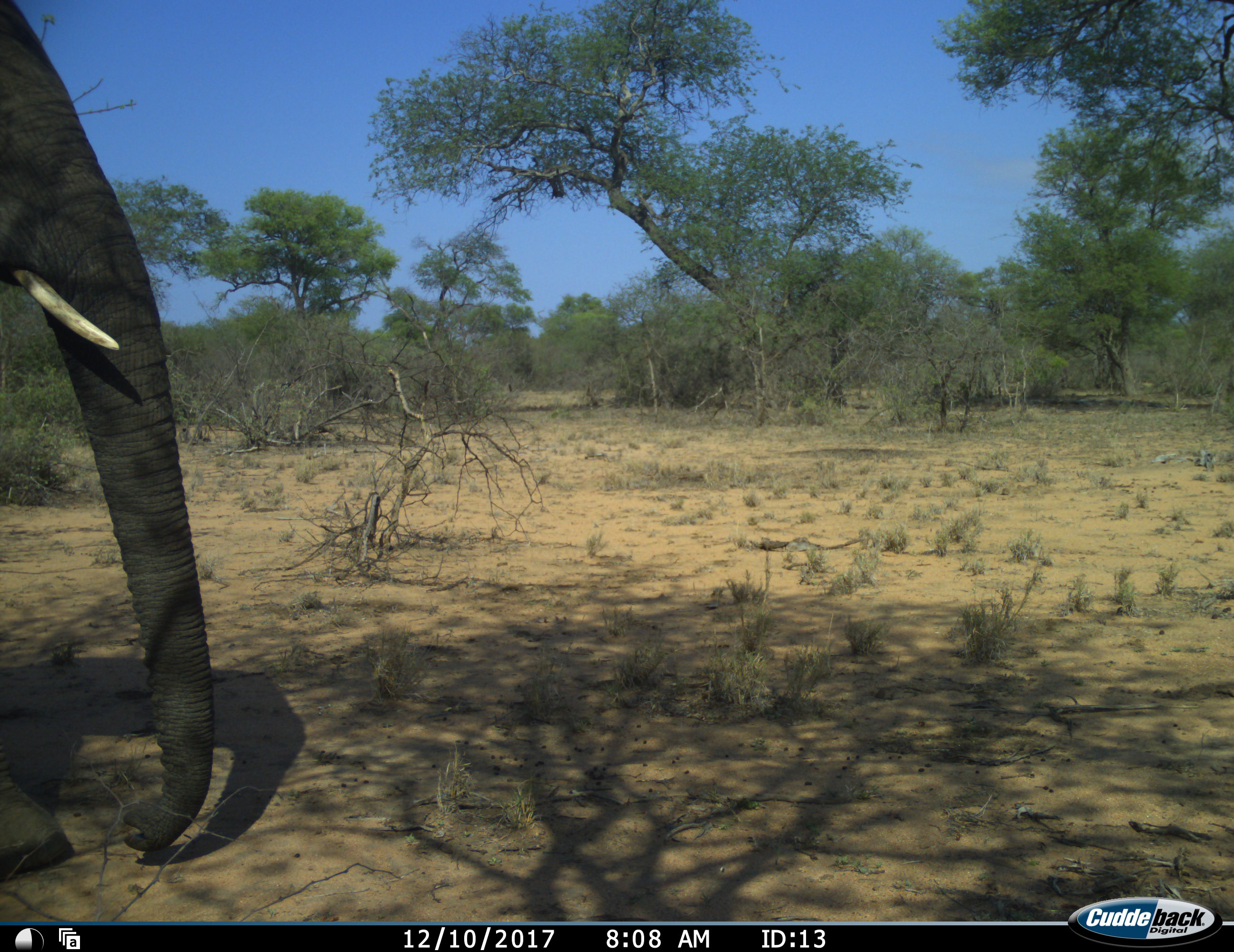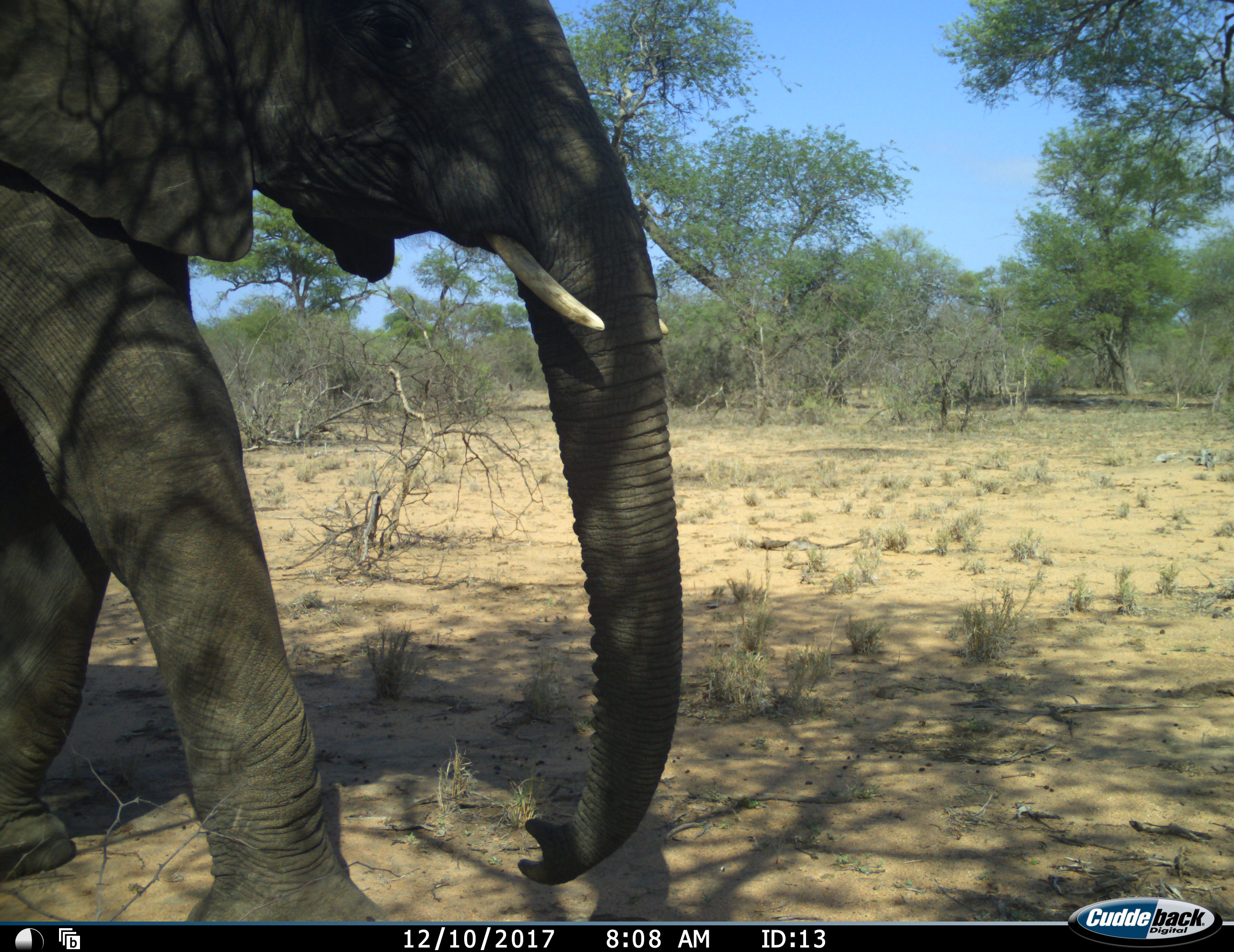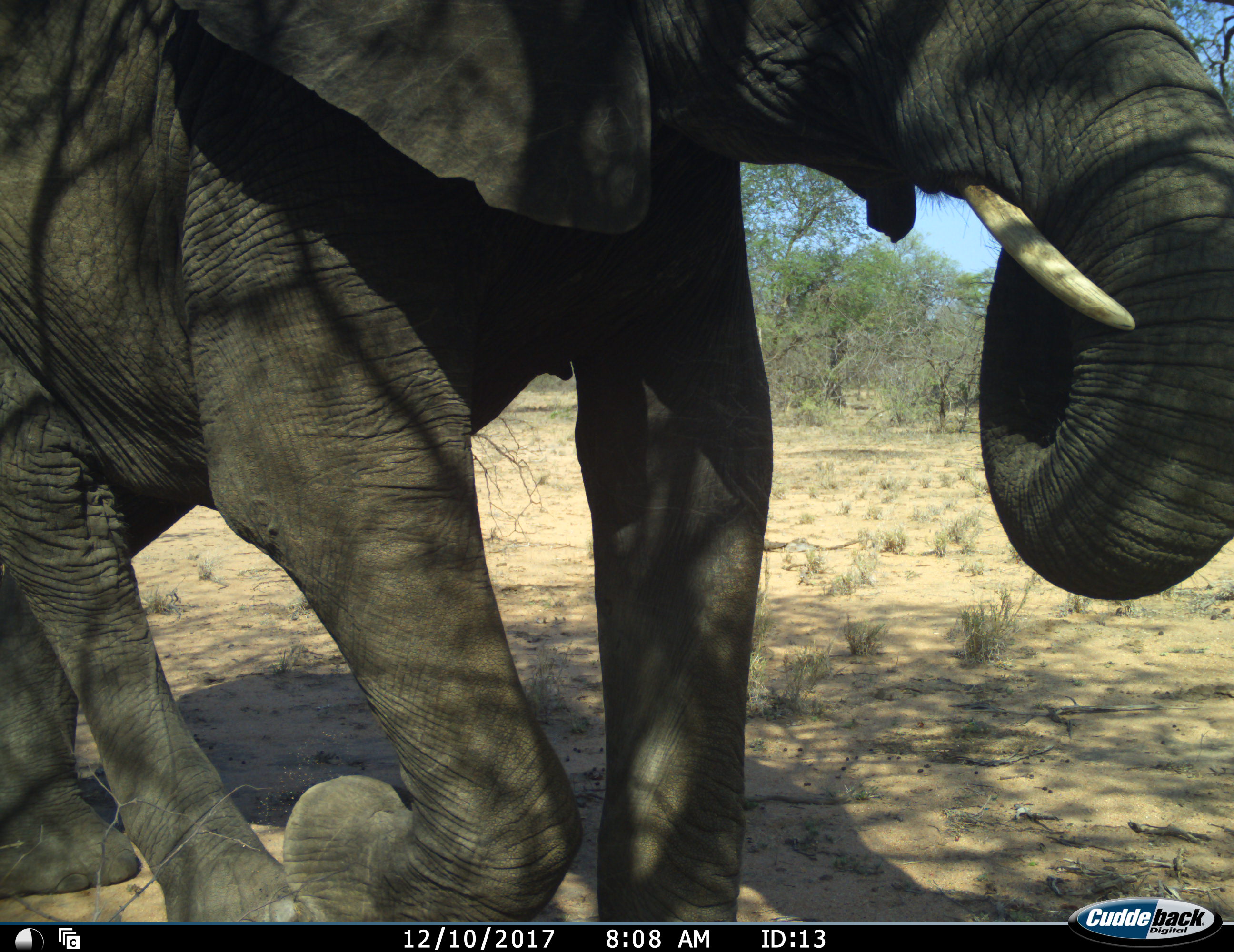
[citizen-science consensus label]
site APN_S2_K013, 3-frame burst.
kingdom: Animalia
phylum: Chordata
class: Mammalia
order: Proboscidea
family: Elephantidae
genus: Loxodonta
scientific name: Loxodonta africana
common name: african bush elephant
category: elephant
Elephant (african bush elephant) (Loxodonta africana), count 1. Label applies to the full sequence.